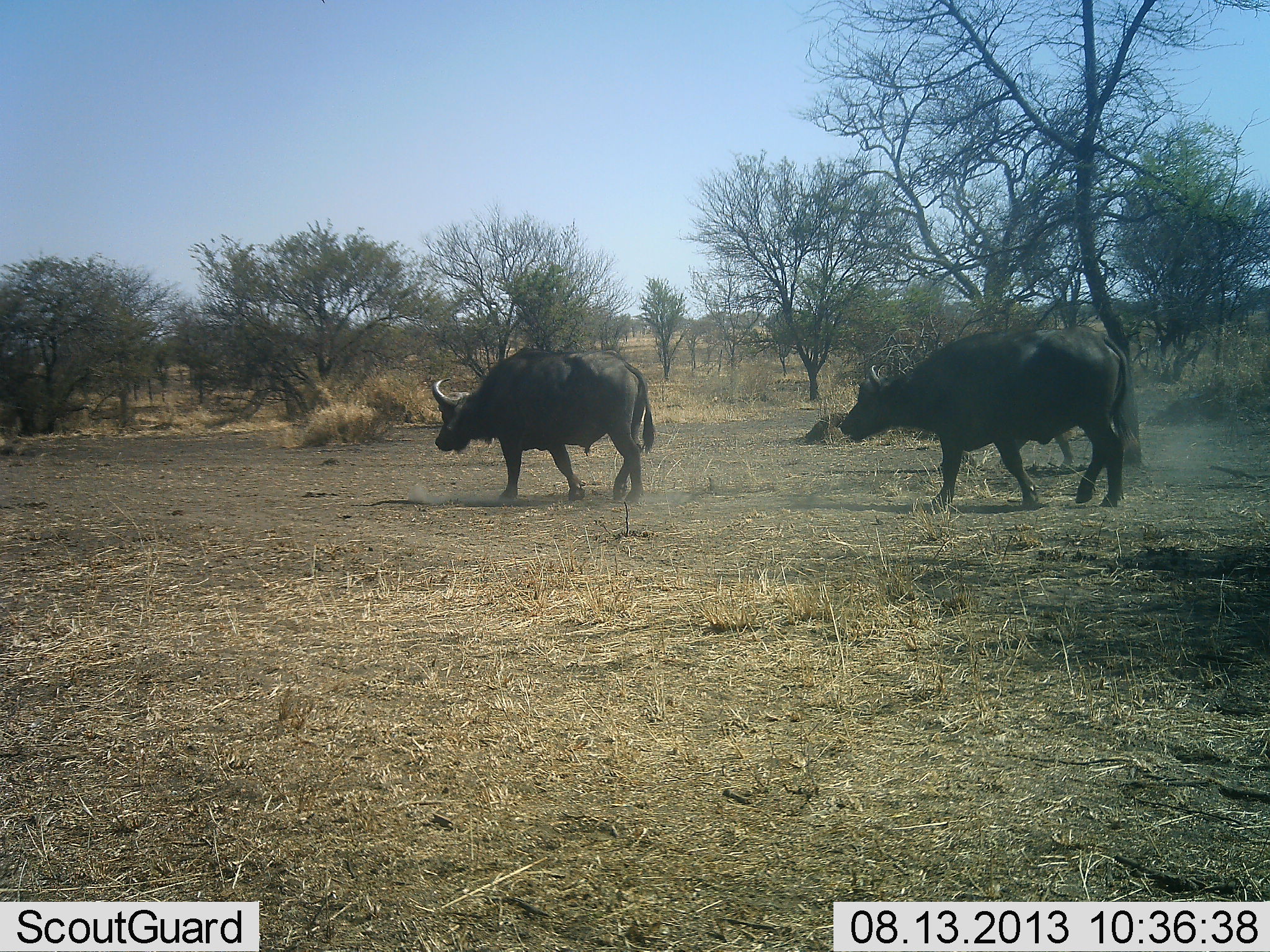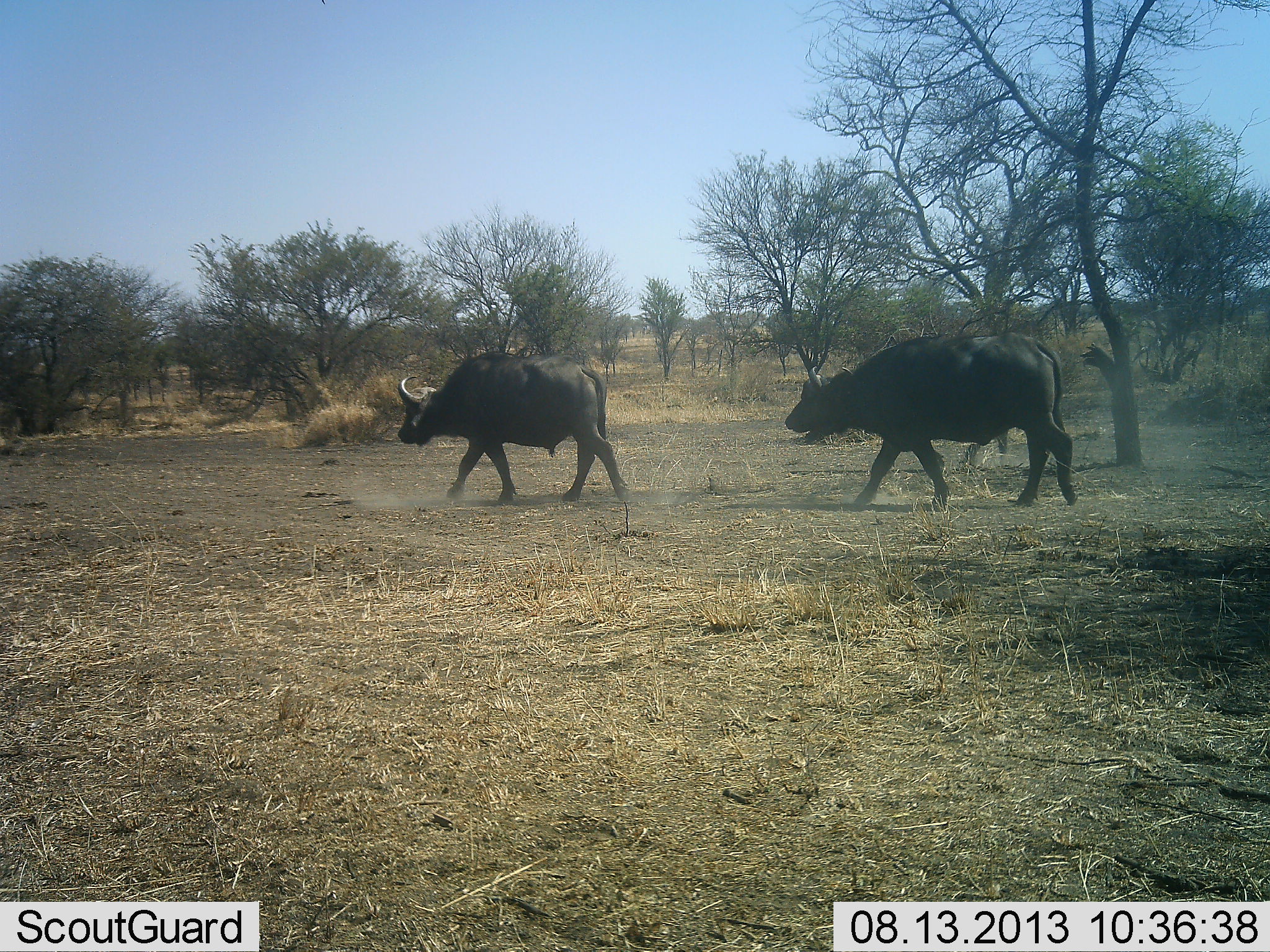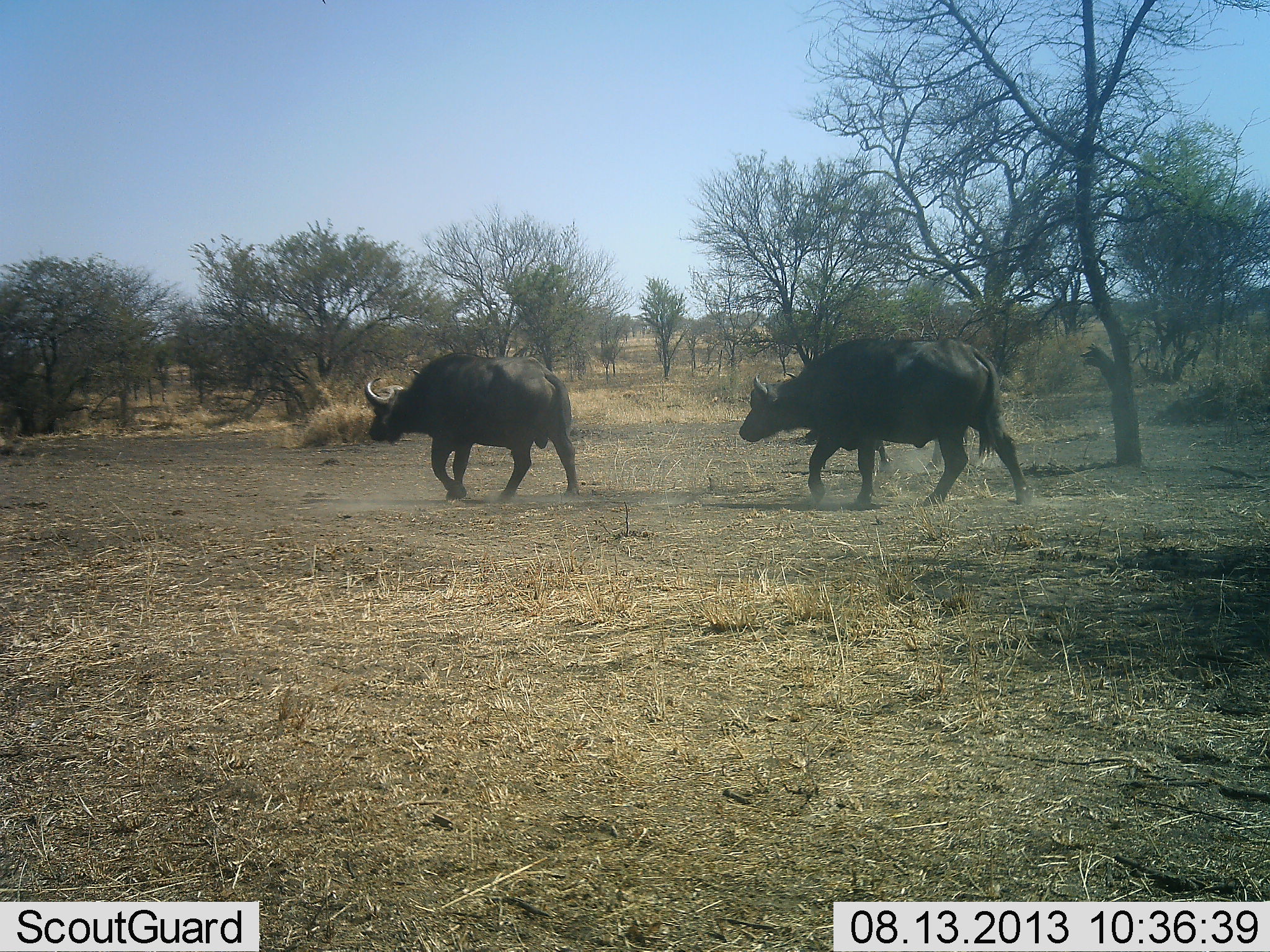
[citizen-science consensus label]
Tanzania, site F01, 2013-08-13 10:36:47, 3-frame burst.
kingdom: Animalia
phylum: Chordata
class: Mammalia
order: Artiodactyla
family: Bovidae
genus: Syncerus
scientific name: Syncerus caffer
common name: cape buffalo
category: buffalo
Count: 2.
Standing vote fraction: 0%.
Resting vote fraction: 0%.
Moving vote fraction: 100%.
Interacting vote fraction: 0%.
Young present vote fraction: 0%.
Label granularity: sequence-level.